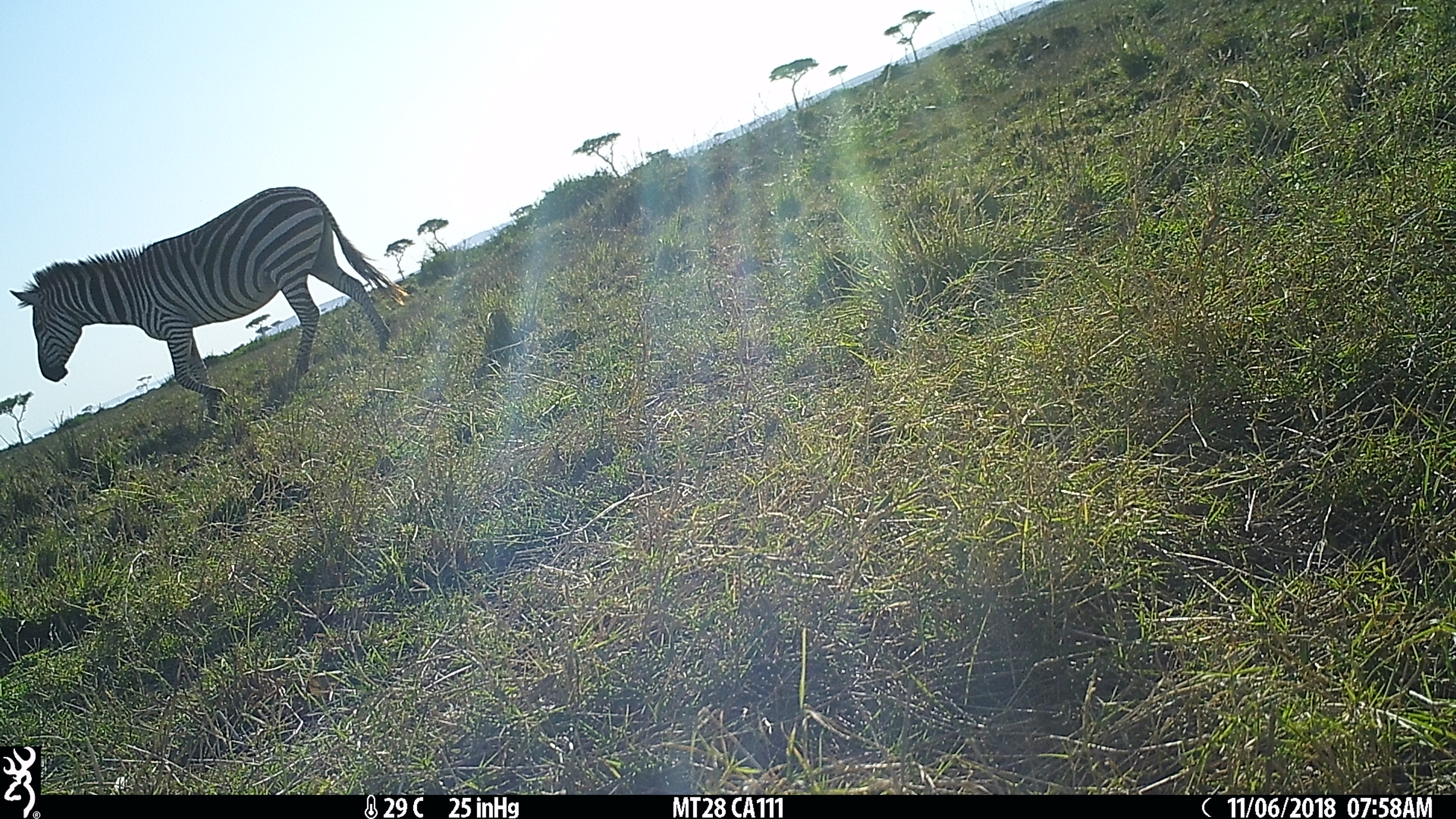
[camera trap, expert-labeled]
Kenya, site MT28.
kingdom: Animalia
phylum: Chordata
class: Mammalia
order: Perissodactyla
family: Equidae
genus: Equus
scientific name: Equus quagga burchellii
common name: burchell's zebra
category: zebra